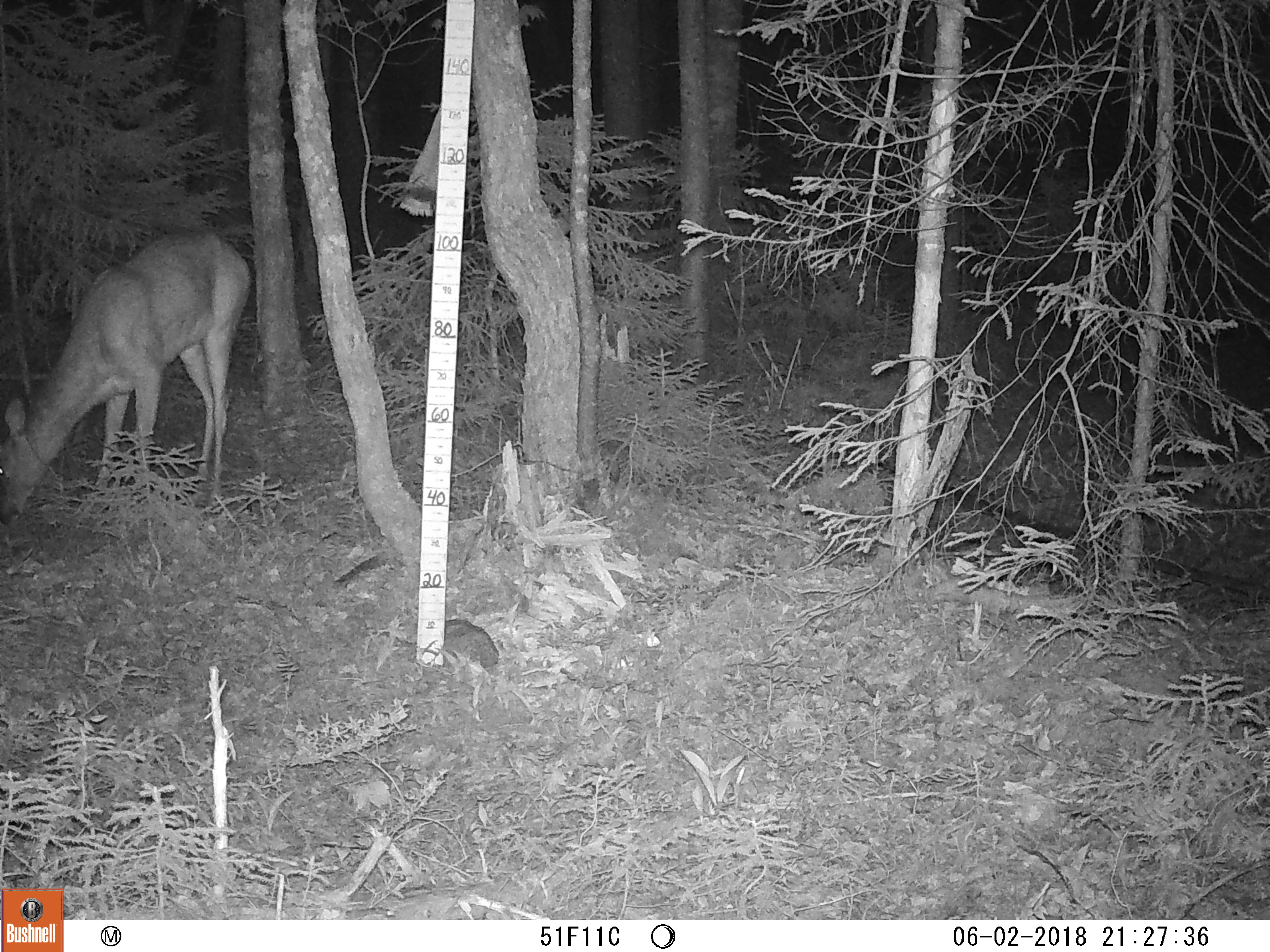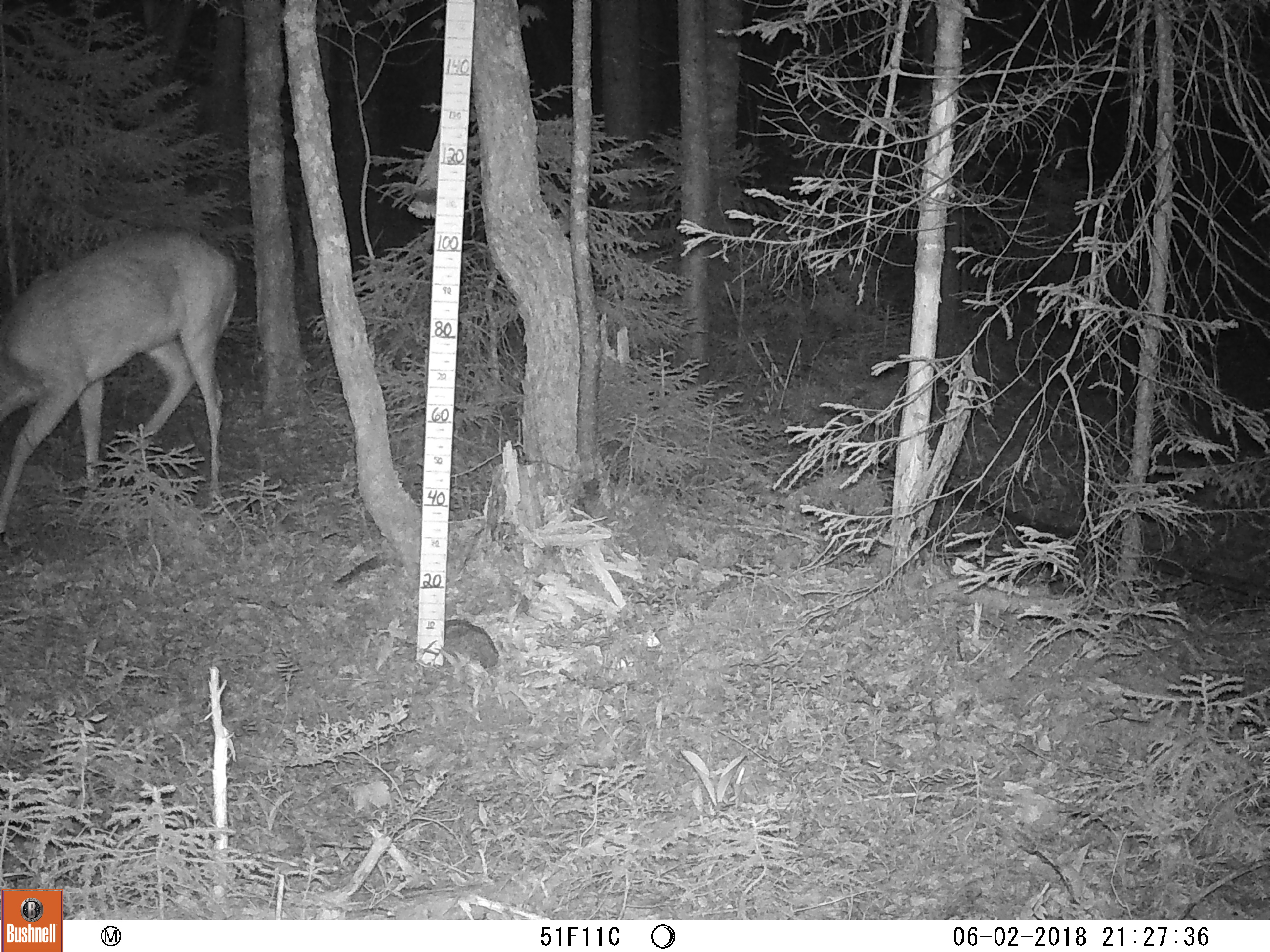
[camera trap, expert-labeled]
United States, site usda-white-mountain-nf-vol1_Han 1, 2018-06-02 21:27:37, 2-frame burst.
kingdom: Animalia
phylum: Chordata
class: Mammalia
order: Artiodactyla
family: Cervidae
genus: Odocoileus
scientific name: Odocoileus virginianus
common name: white-tailed deer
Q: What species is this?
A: White-tailed deer (Odocoileus virginianus).